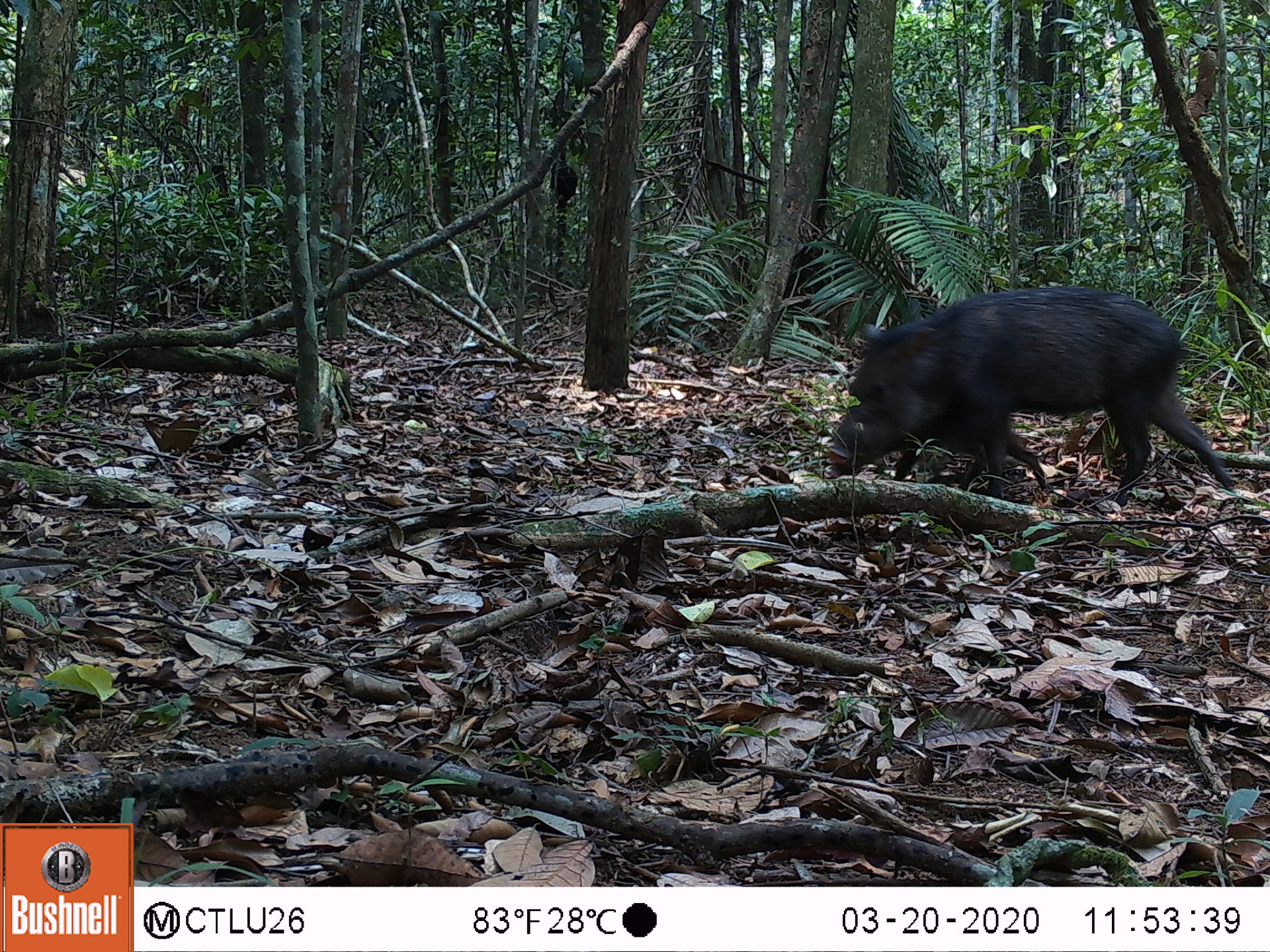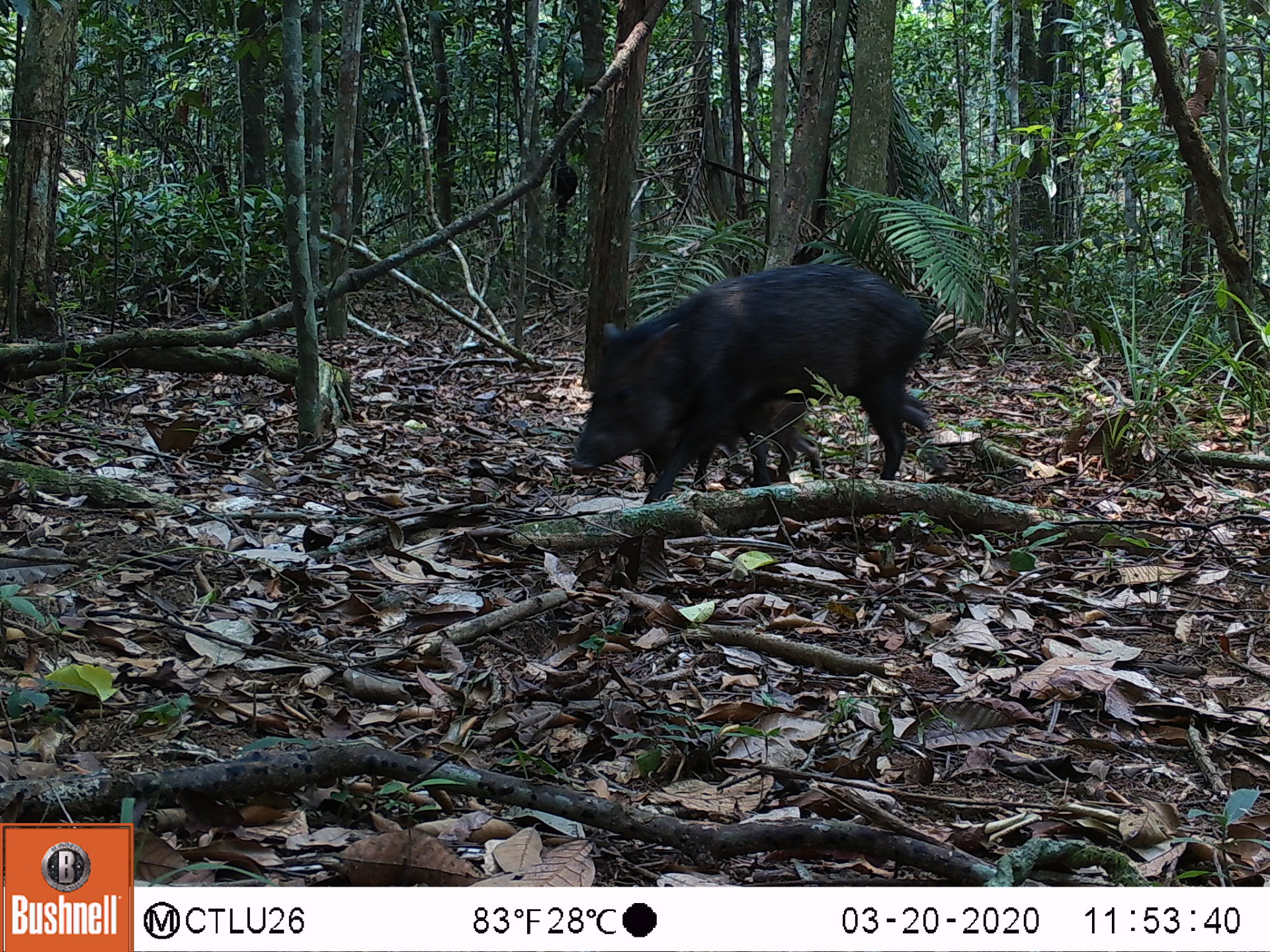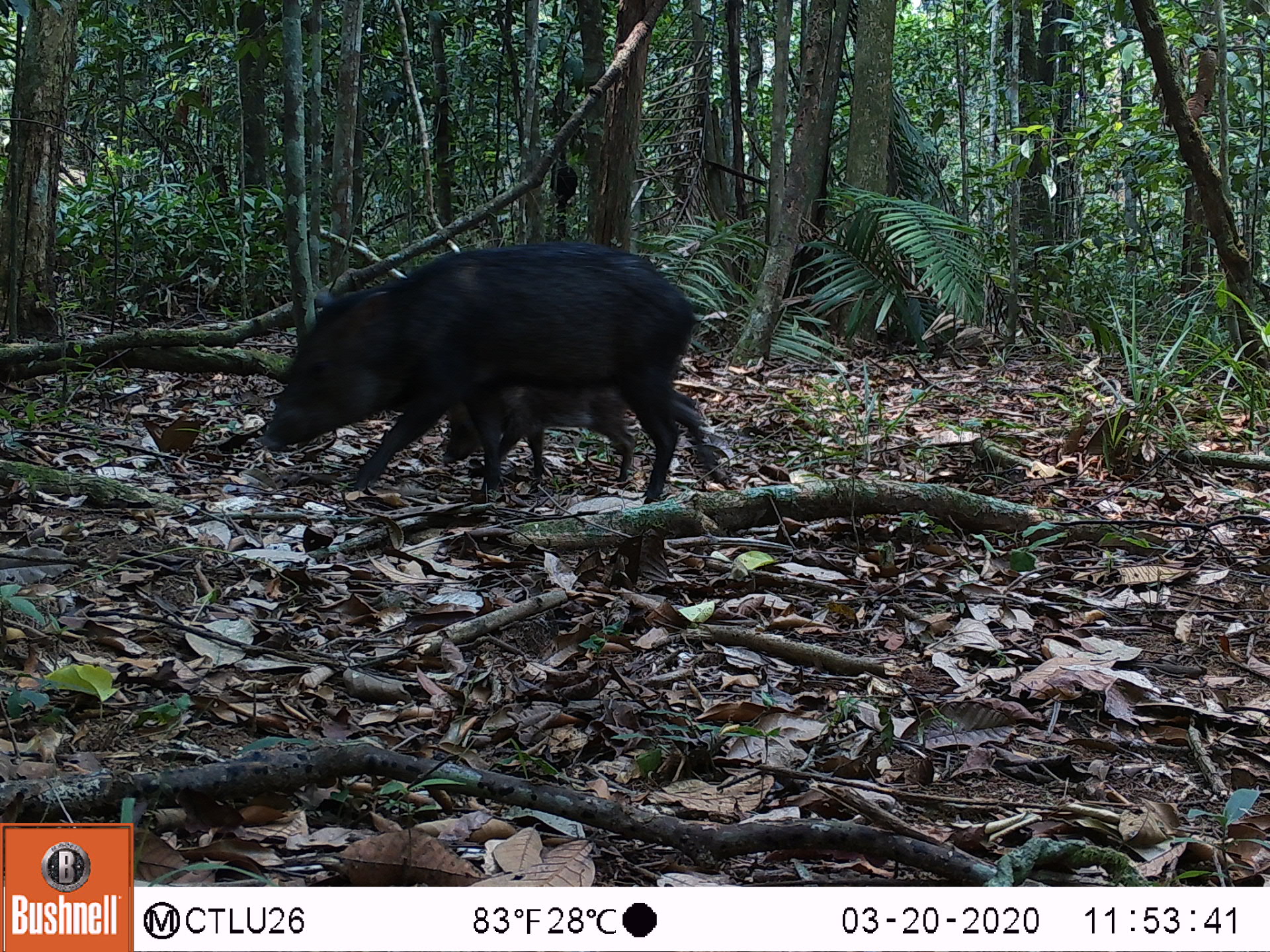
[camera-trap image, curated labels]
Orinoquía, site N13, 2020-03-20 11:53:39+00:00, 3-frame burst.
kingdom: Animalia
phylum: Chordata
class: Mammalia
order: Artiodactyla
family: Tayassuidae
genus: Pecari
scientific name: Pecari tajacu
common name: collared peccary